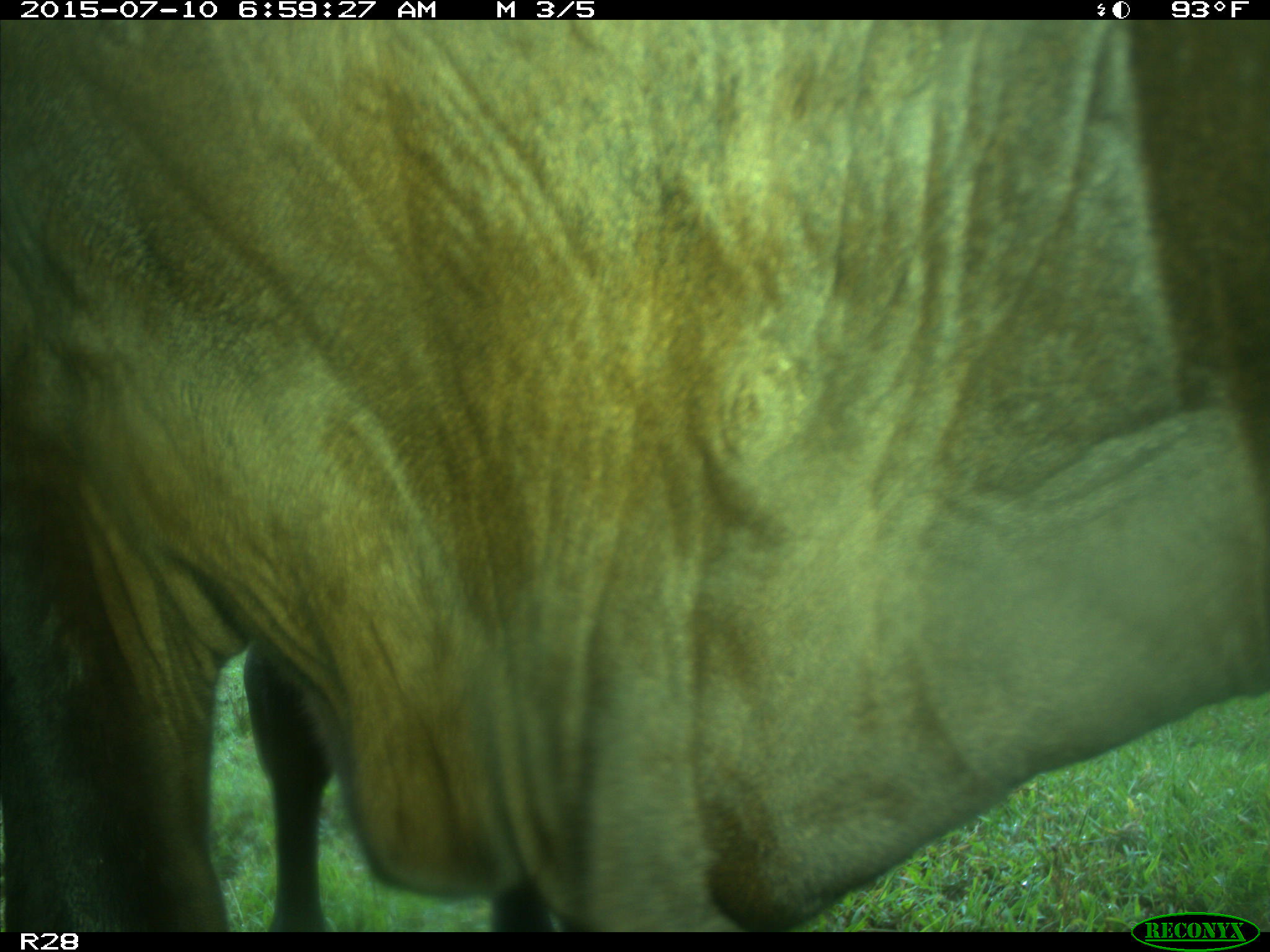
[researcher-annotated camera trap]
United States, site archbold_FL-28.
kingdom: Animalia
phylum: Chordata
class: Mammalia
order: Artiodactyla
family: Bovidae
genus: Bos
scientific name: Bos taurus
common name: domestic cow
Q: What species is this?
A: Bos taurus (domestic cow).